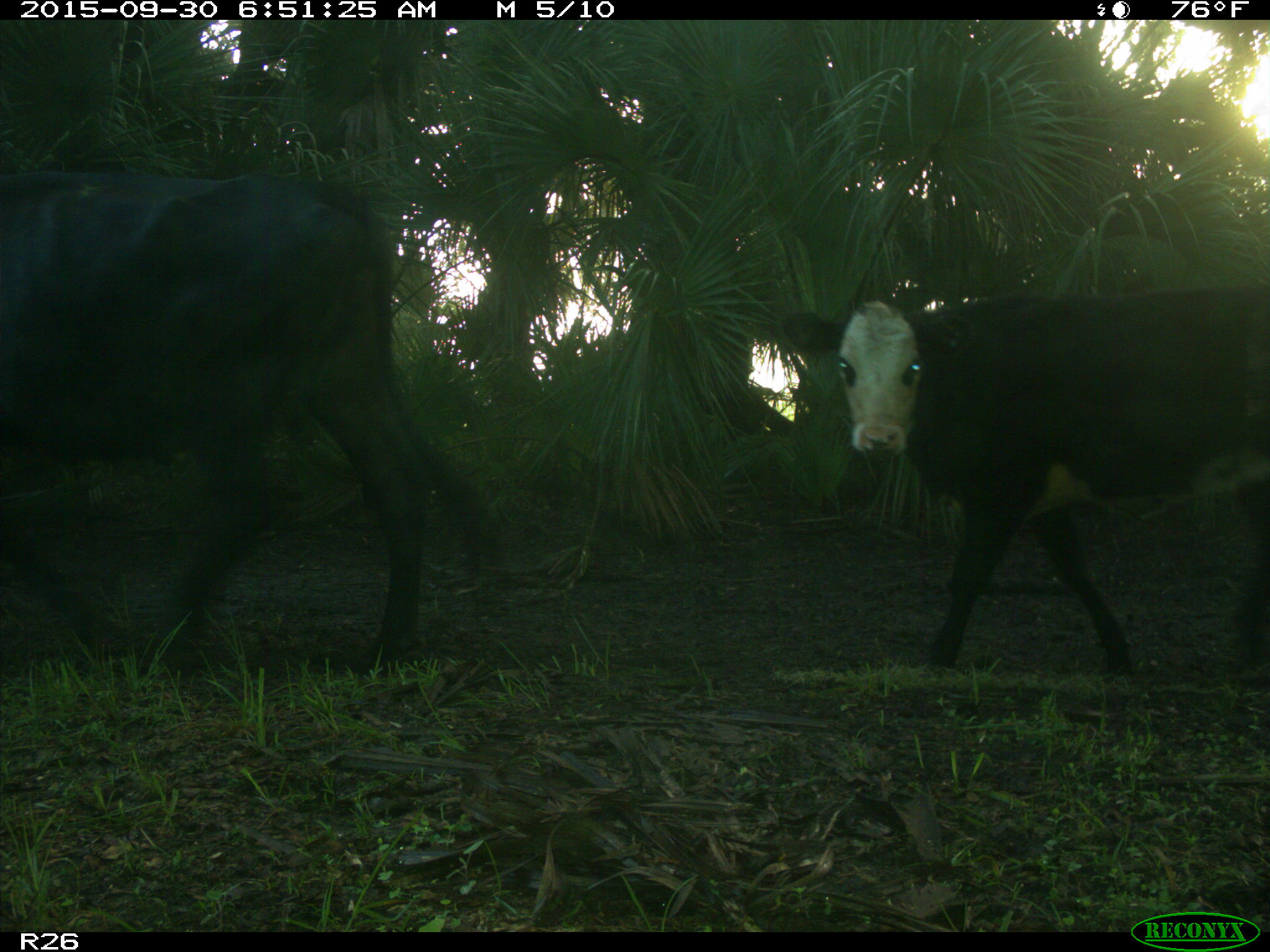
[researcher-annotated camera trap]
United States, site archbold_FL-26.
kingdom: Animalia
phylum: Chordata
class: Mammalia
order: Artiodactyla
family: Bovidae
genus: Bos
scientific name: Bos taurus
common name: domestic cow